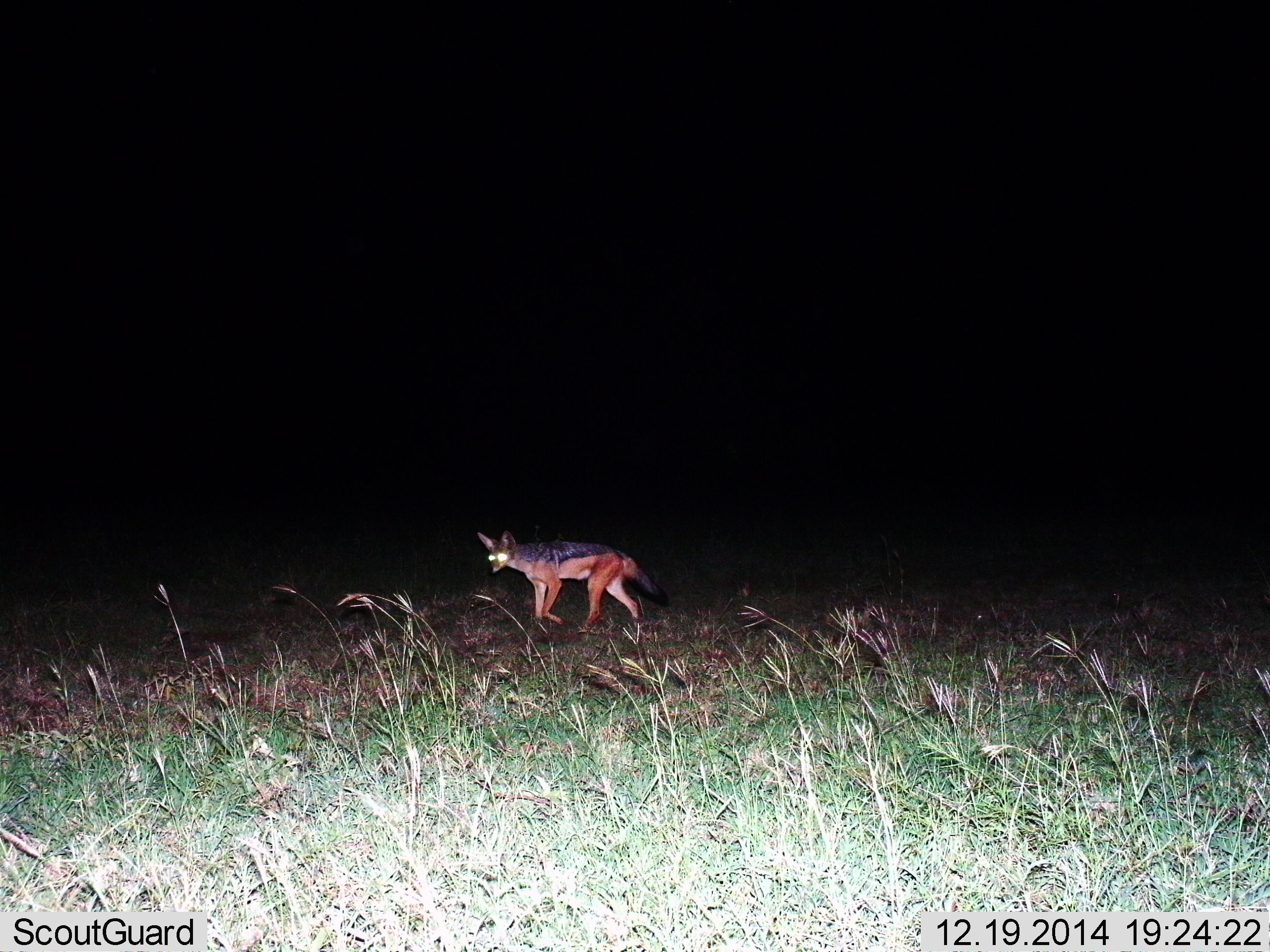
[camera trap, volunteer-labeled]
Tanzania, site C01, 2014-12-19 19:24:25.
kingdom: Animalia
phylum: Chordata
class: Mammalia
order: Carnivora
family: Canidae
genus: Lupulella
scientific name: Lupulella mesomelas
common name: black-backed jackal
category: jackal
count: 1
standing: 10%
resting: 0%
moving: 100%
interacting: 0%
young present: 0%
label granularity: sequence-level